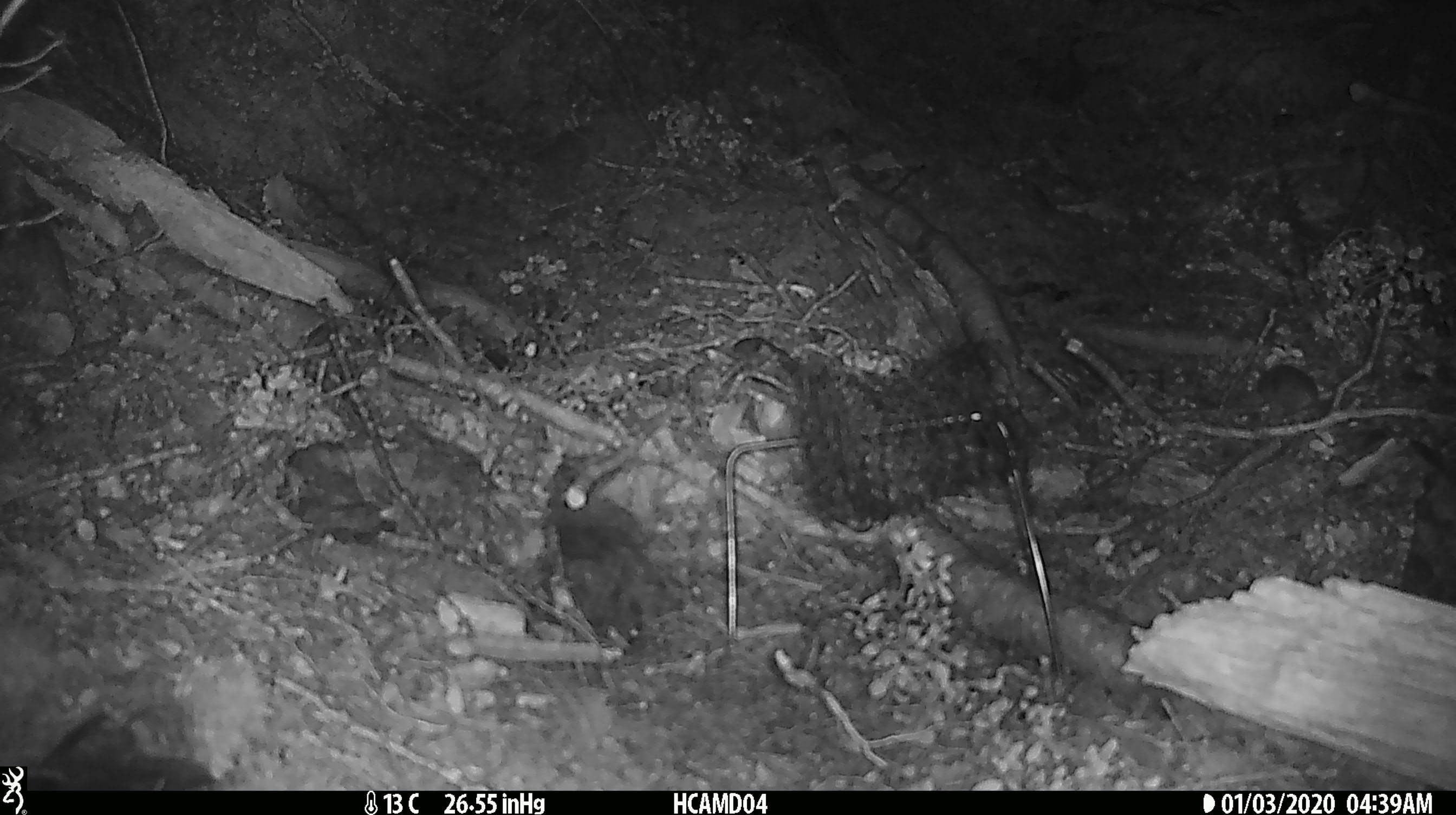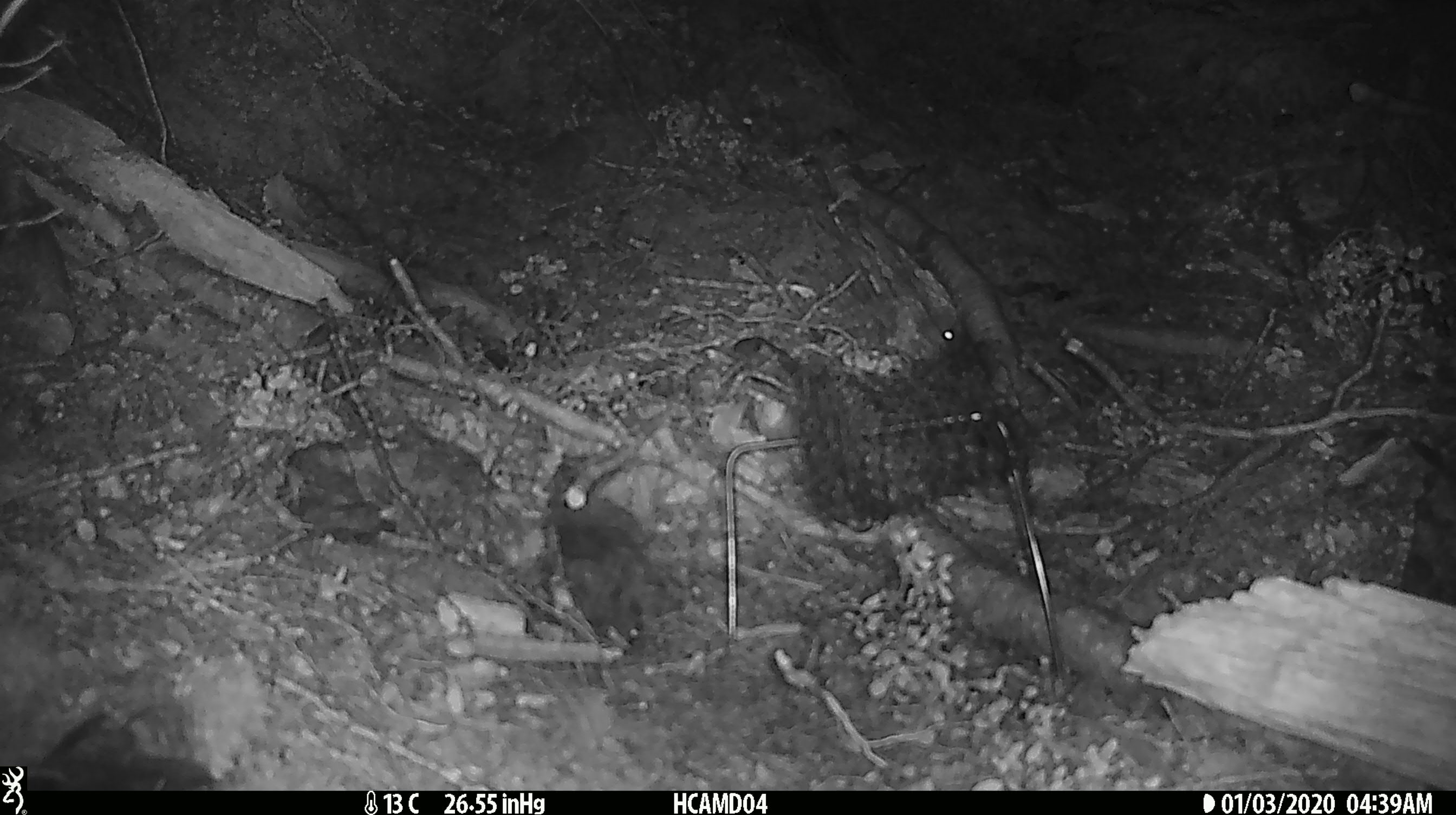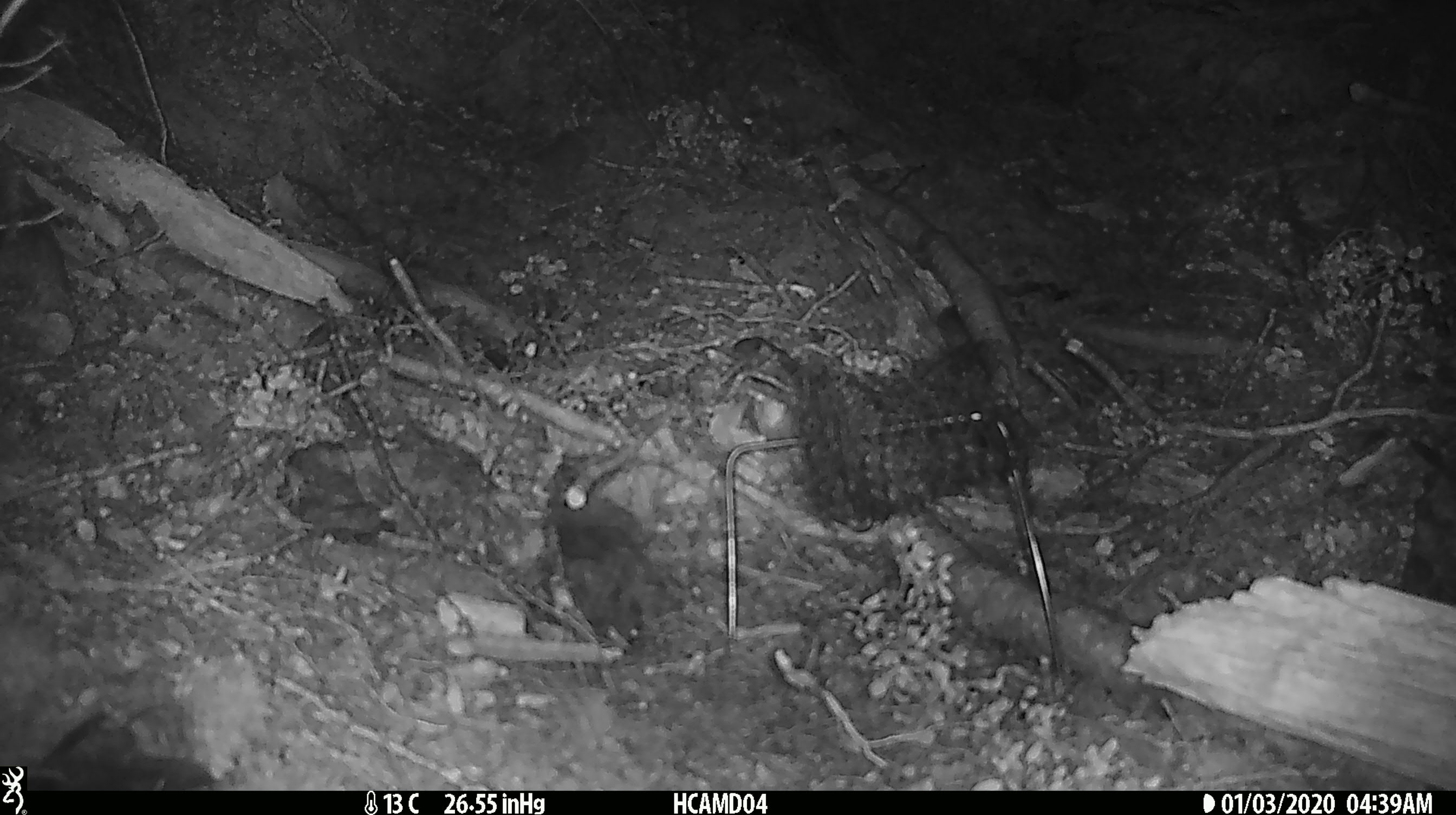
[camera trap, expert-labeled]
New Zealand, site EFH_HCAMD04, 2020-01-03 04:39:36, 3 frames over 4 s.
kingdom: Animalia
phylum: Chordata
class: Mammalia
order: Rodentia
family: Muridae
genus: Mus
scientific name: Mus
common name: mouse